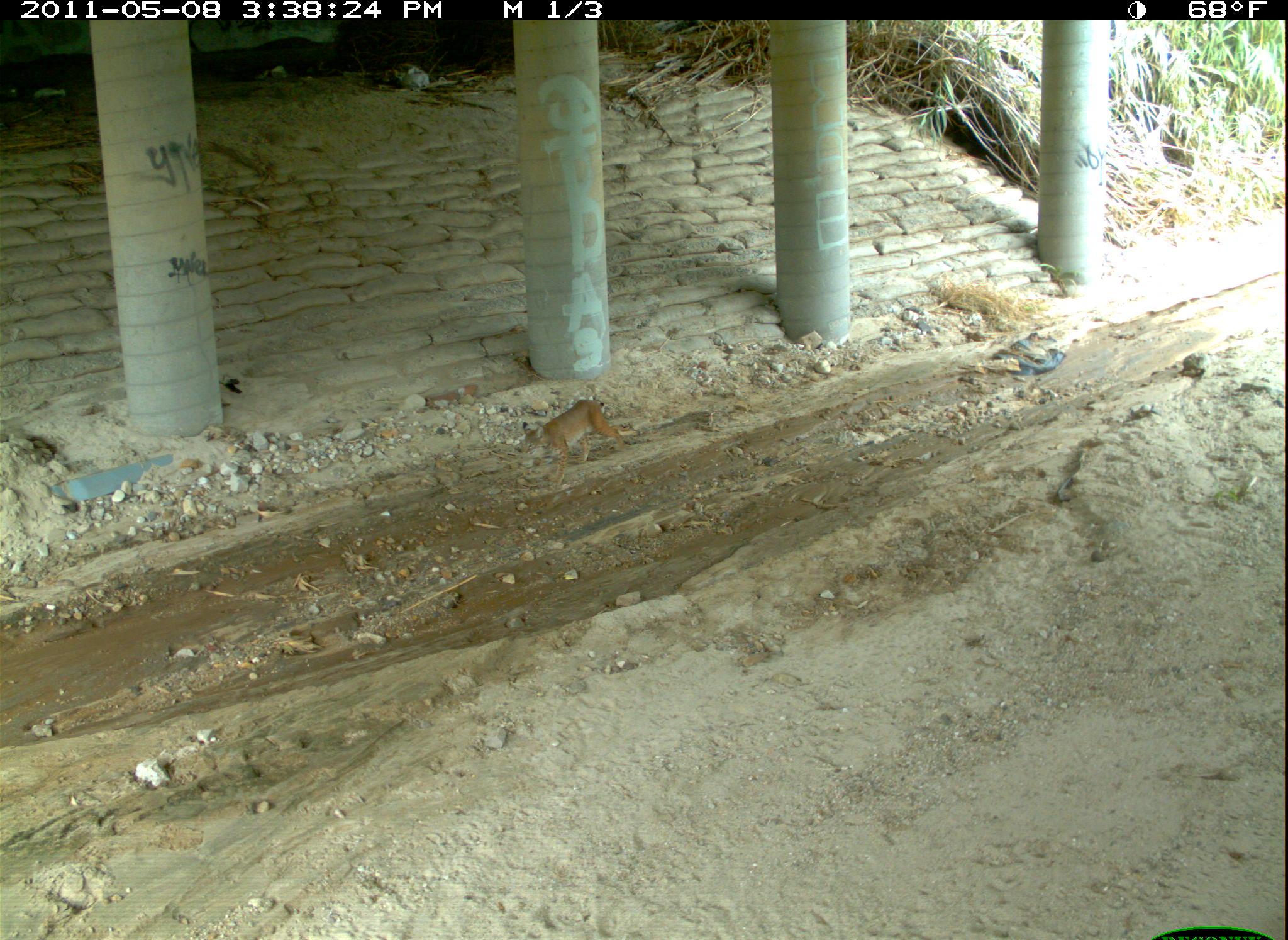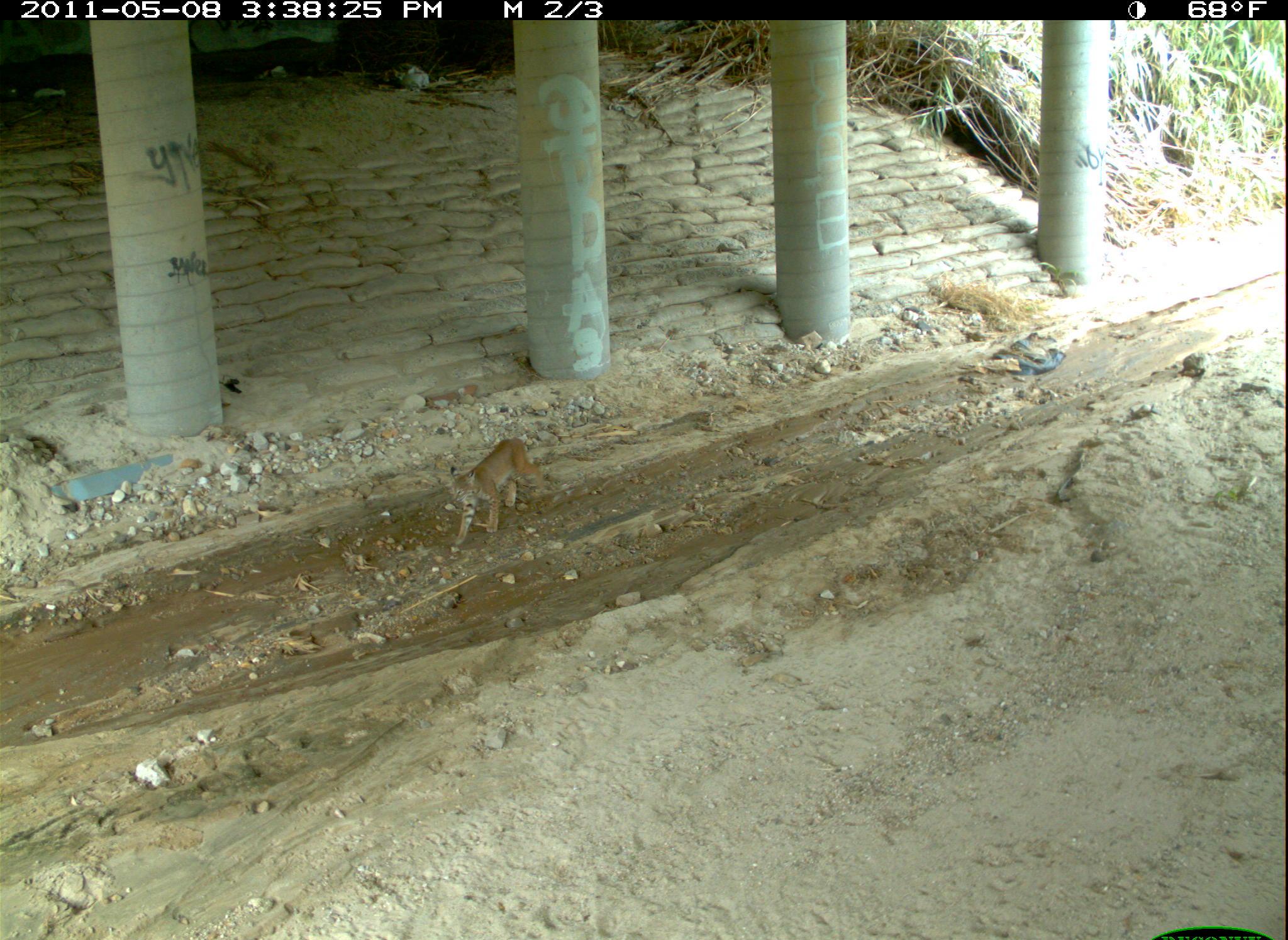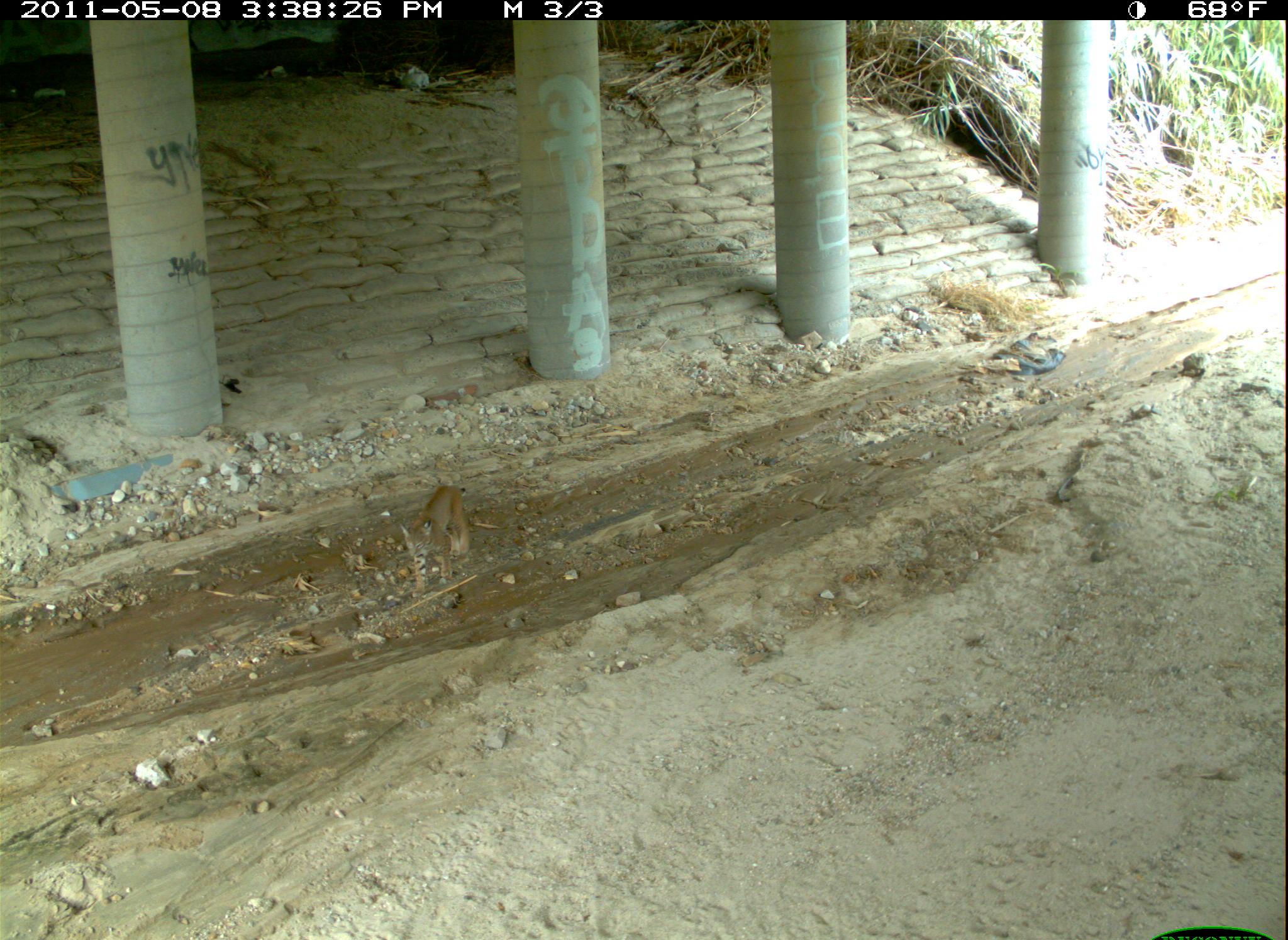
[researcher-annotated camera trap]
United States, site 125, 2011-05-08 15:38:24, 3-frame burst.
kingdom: Animalia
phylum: Chordata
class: Mammalia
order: Carnivora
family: Felidae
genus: Lynx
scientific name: Lynx rufus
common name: bobcat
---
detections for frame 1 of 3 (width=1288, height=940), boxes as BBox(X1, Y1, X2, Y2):
bobcat: BBox(515, 395, 633, 486)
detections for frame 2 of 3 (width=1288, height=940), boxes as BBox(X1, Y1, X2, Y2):
bobcat: BBox(442, 433, 551, 548)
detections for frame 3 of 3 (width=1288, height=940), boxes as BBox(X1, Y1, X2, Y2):
bobcat: BBox(399, 481, 475, 599)